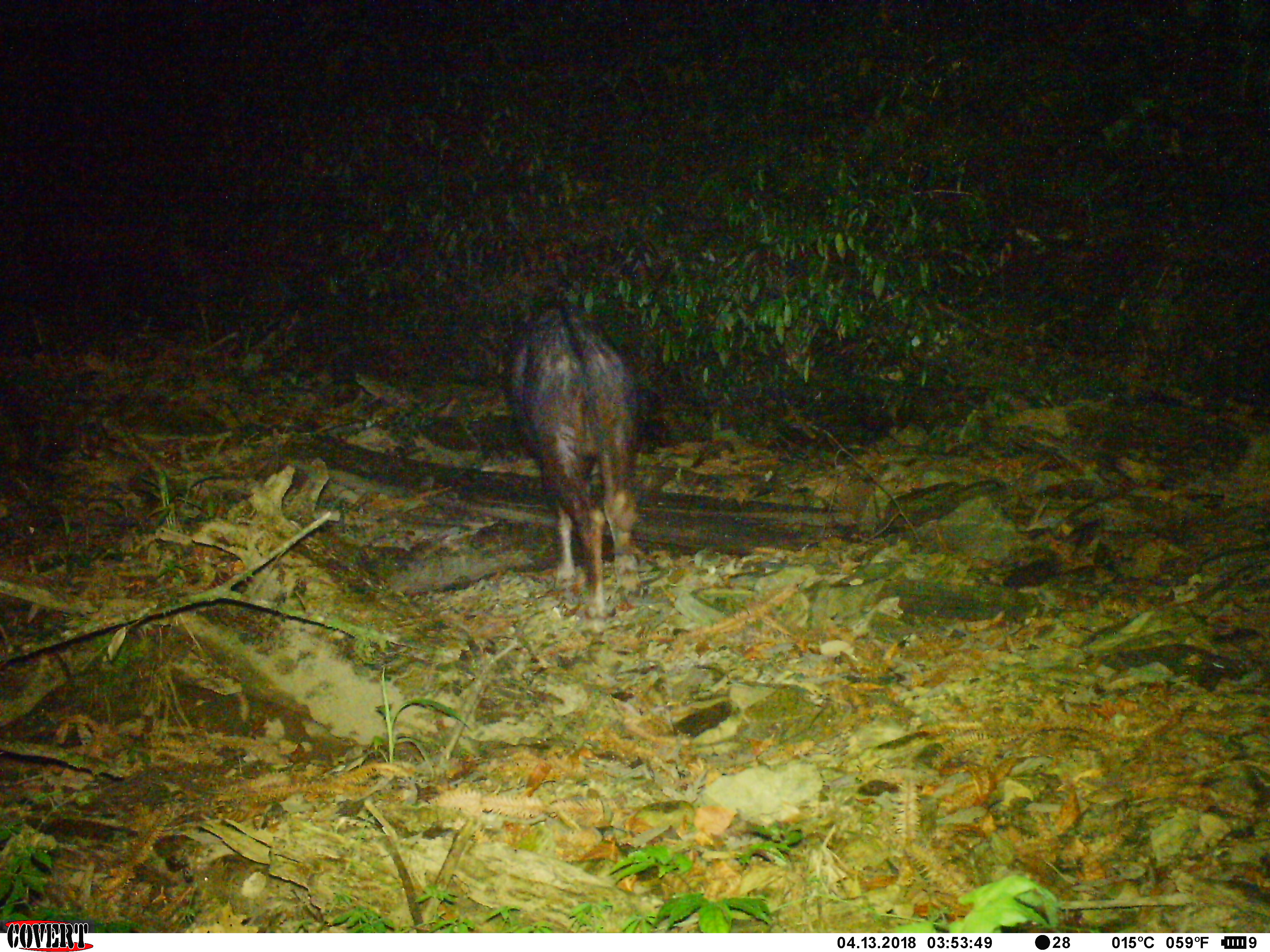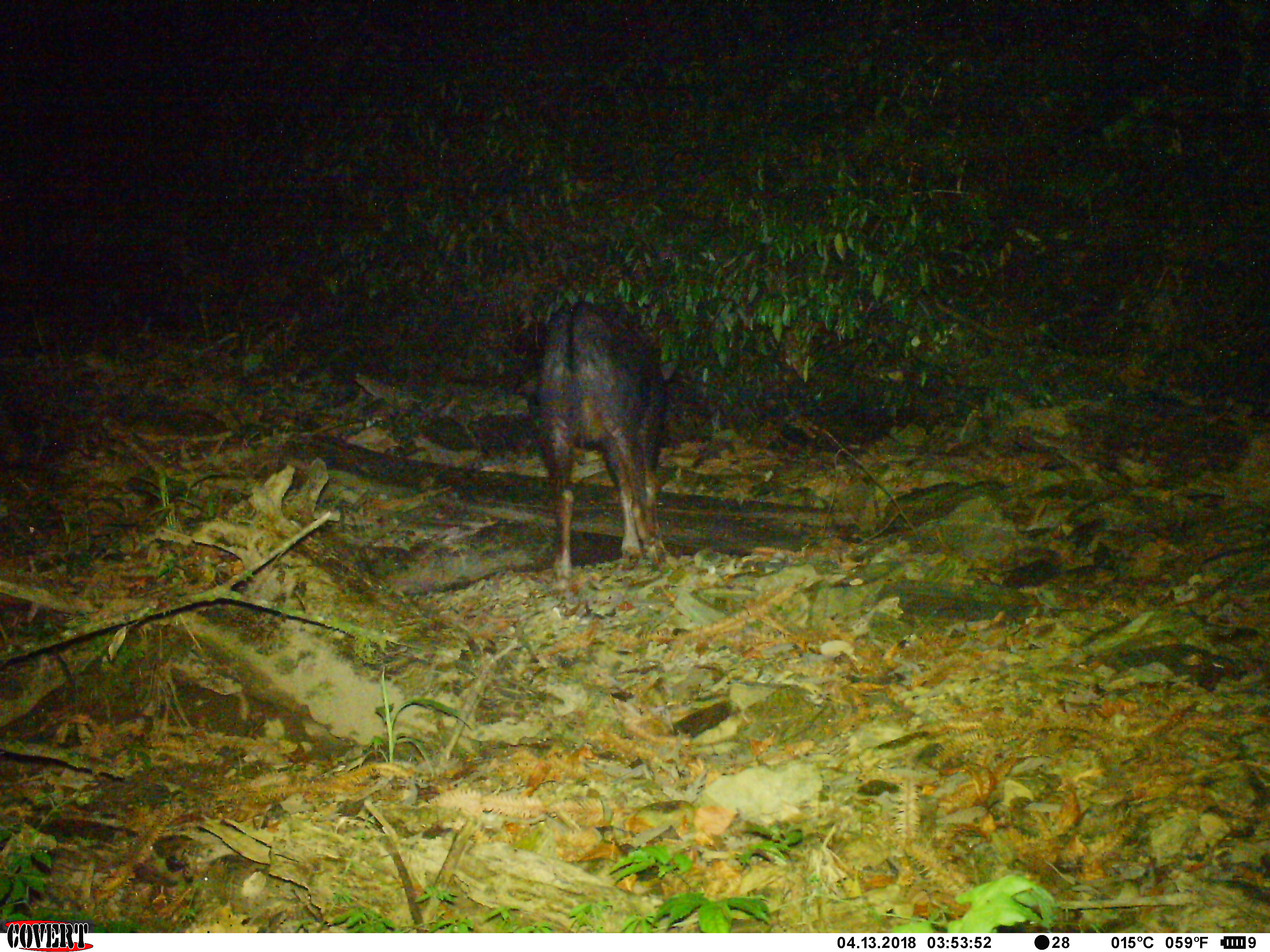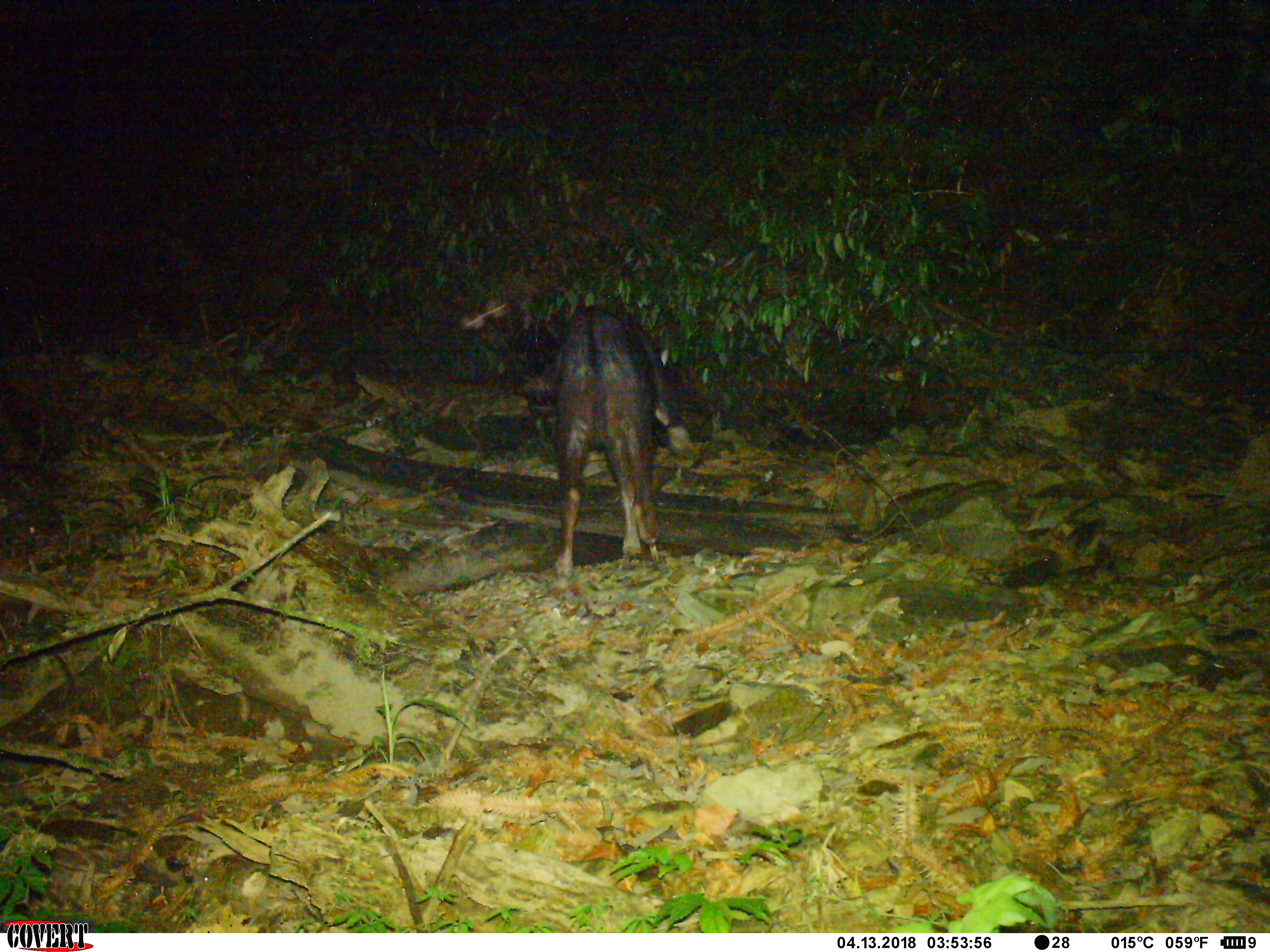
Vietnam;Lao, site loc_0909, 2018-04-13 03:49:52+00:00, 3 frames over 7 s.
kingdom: Animalia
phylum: Chordata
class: Mammalia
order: Artiodactyla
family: Bovidae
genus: Capricornis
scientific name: Capricornis sumatraensis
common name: chinese serow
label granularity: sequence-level